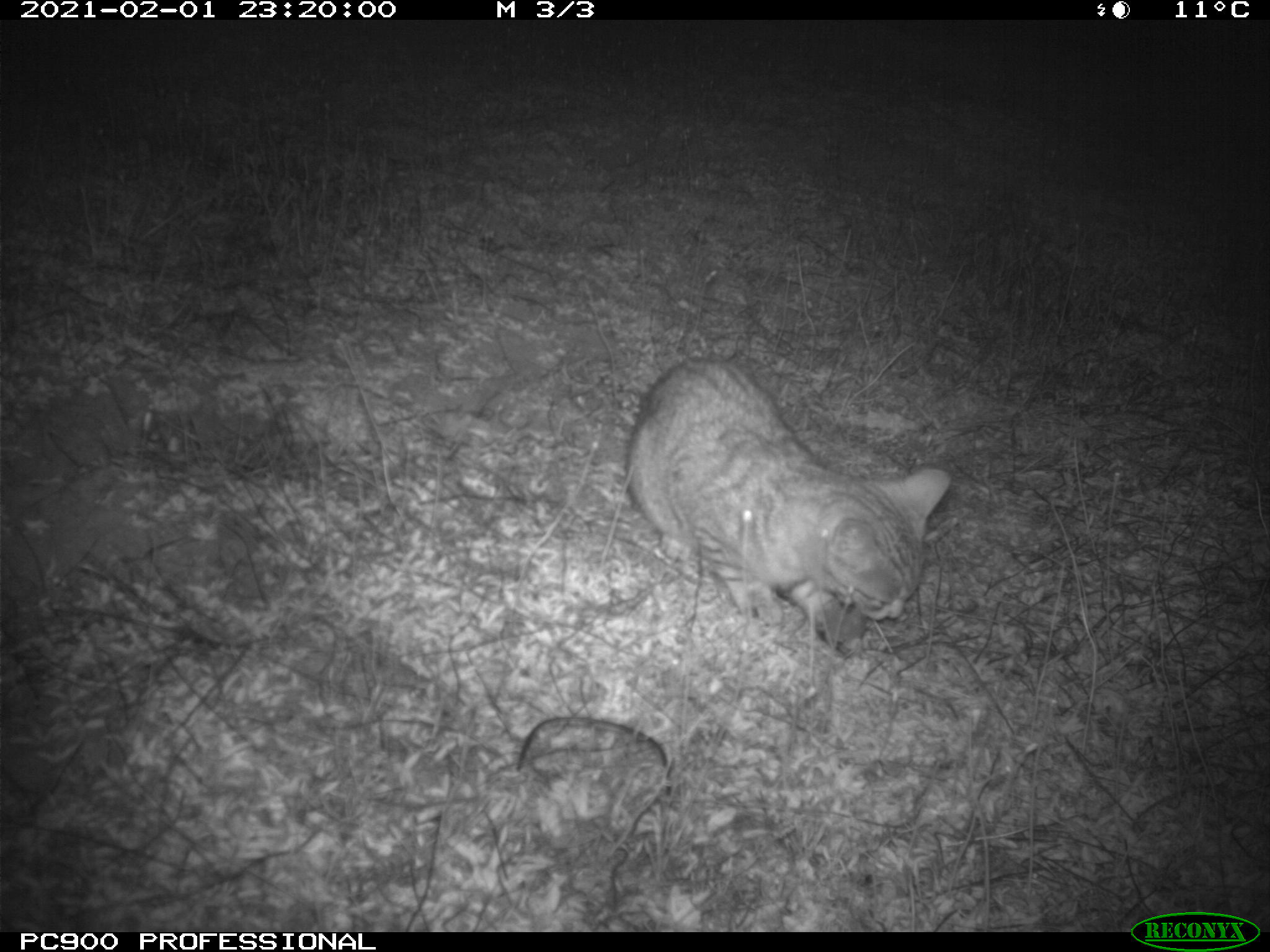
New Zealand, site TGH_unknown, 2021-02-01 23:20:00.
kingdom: Animalia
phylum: Chordata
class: Mammalia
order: Carnivora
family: Felidae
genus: Felis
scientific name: Felis catus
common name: domestic cat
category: cat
Cat (domestic cat) (Felis catus).